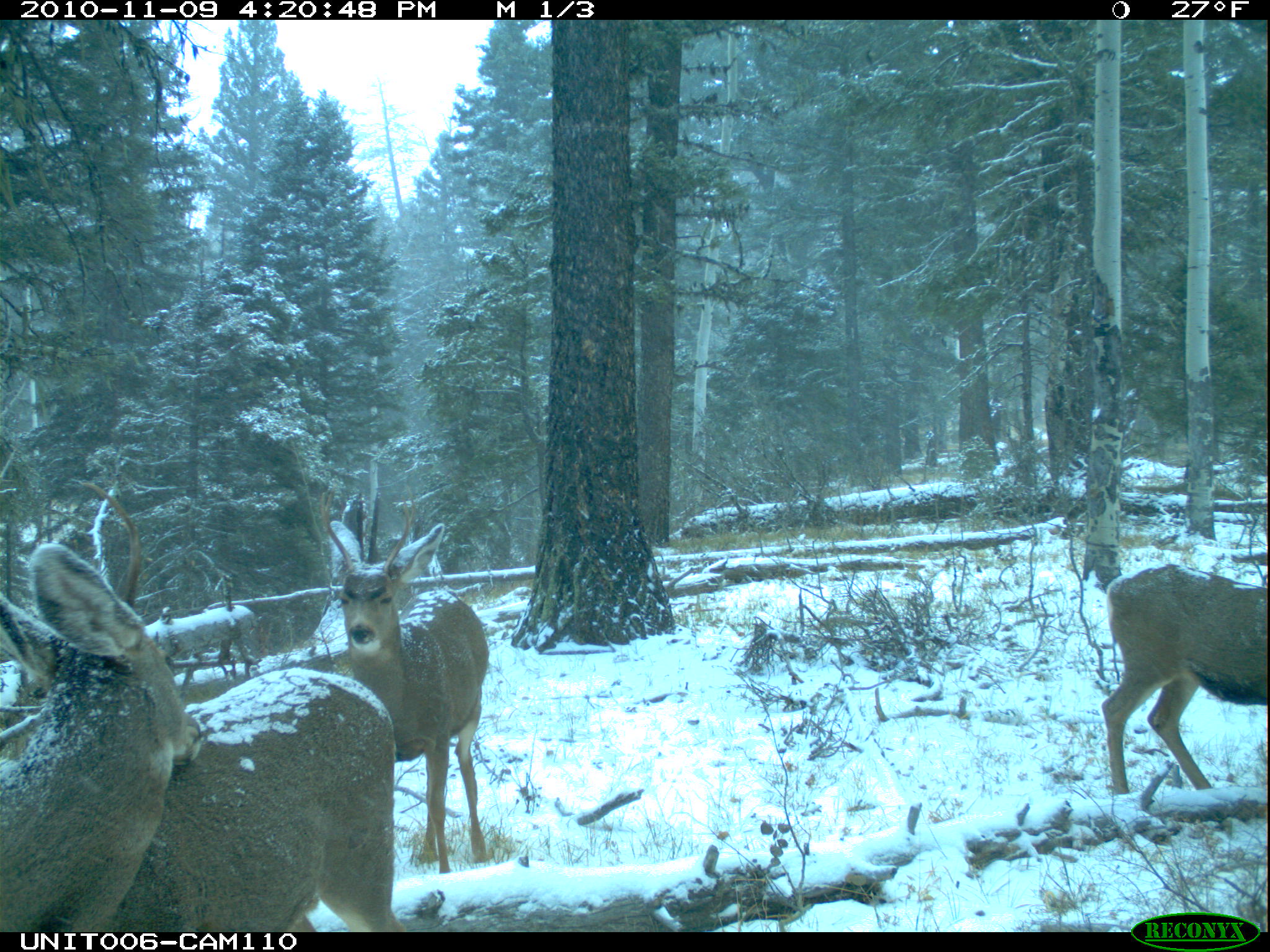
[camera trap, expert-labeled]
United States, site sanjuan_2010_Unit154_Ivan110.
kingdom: Animalia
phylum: Chordata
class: Mammalia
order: Artiodactyla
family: Cervidae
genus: Odocoileus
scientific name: Odocoileus hemionus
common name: mule deer